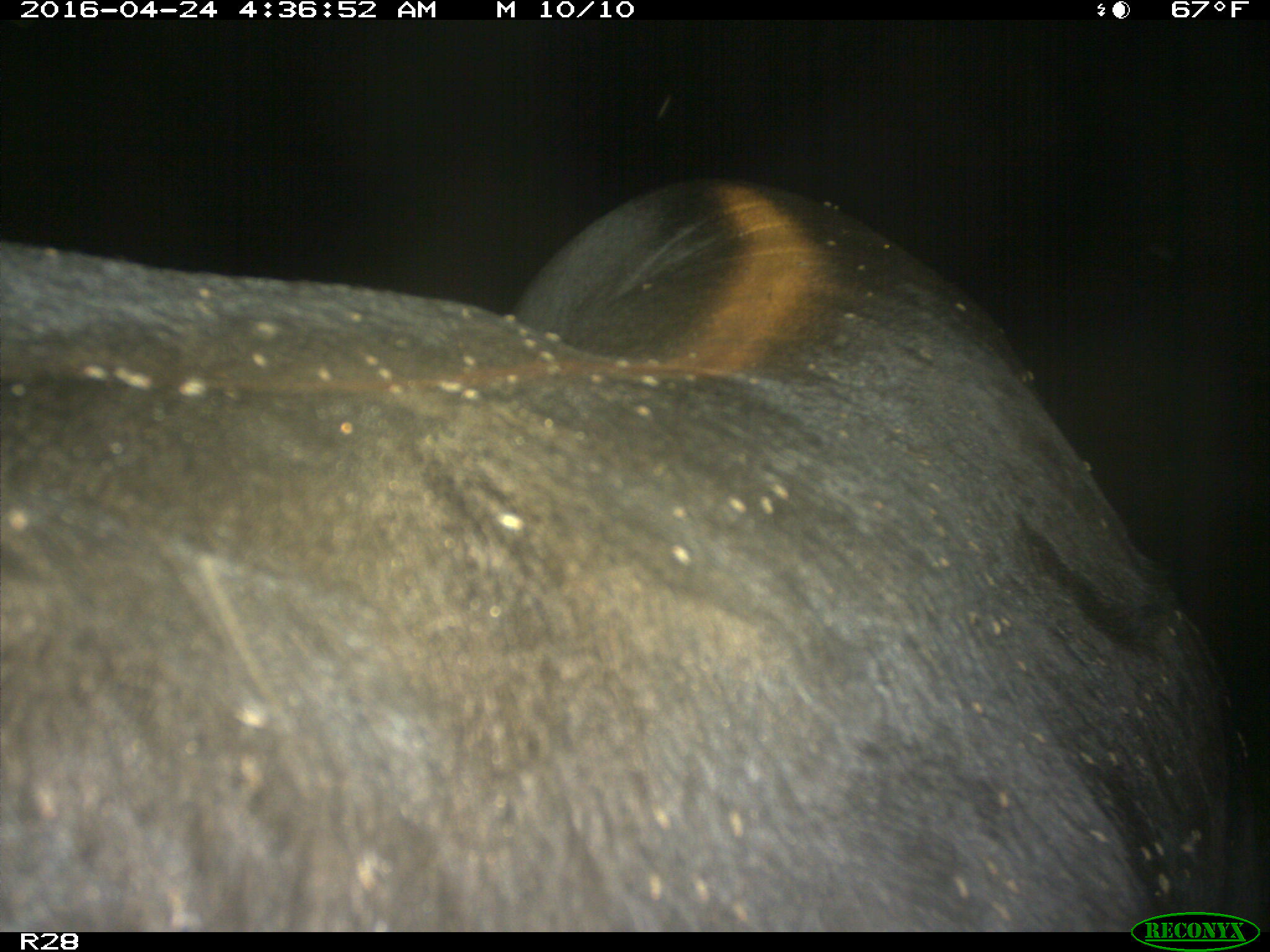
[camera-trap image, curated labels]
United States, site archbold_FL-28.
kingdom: Animalia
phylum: Chordata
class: Mammalia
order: Artiodactyla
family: Suidae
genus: Sus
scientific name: Sus scrofa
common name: wild boar